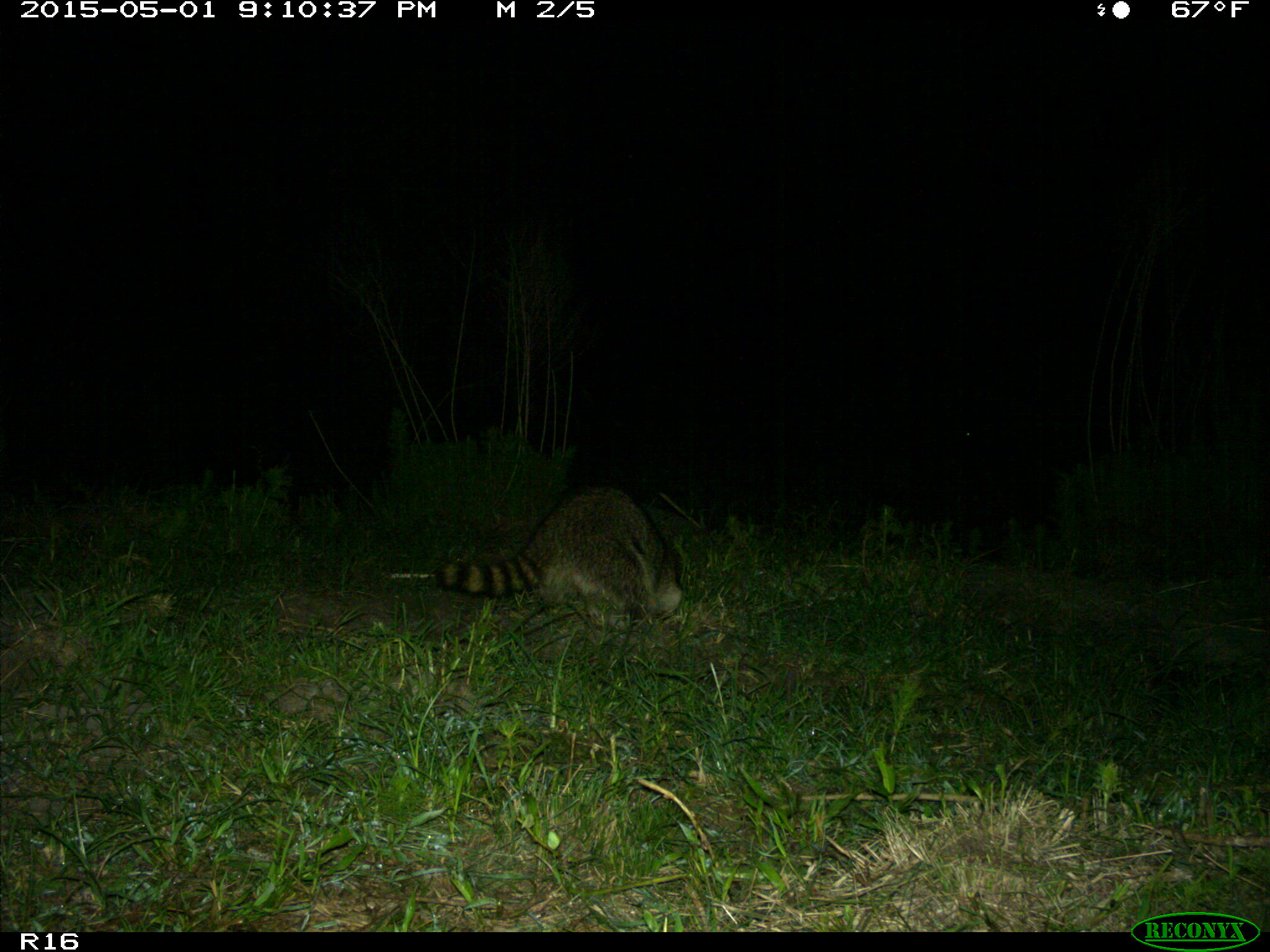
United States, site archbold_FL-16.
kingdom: Animalia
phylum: Chordata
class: Mammalia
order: Carnivora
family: Procyonidae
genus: Procyon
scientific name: Procyon lotor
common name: common raccoon